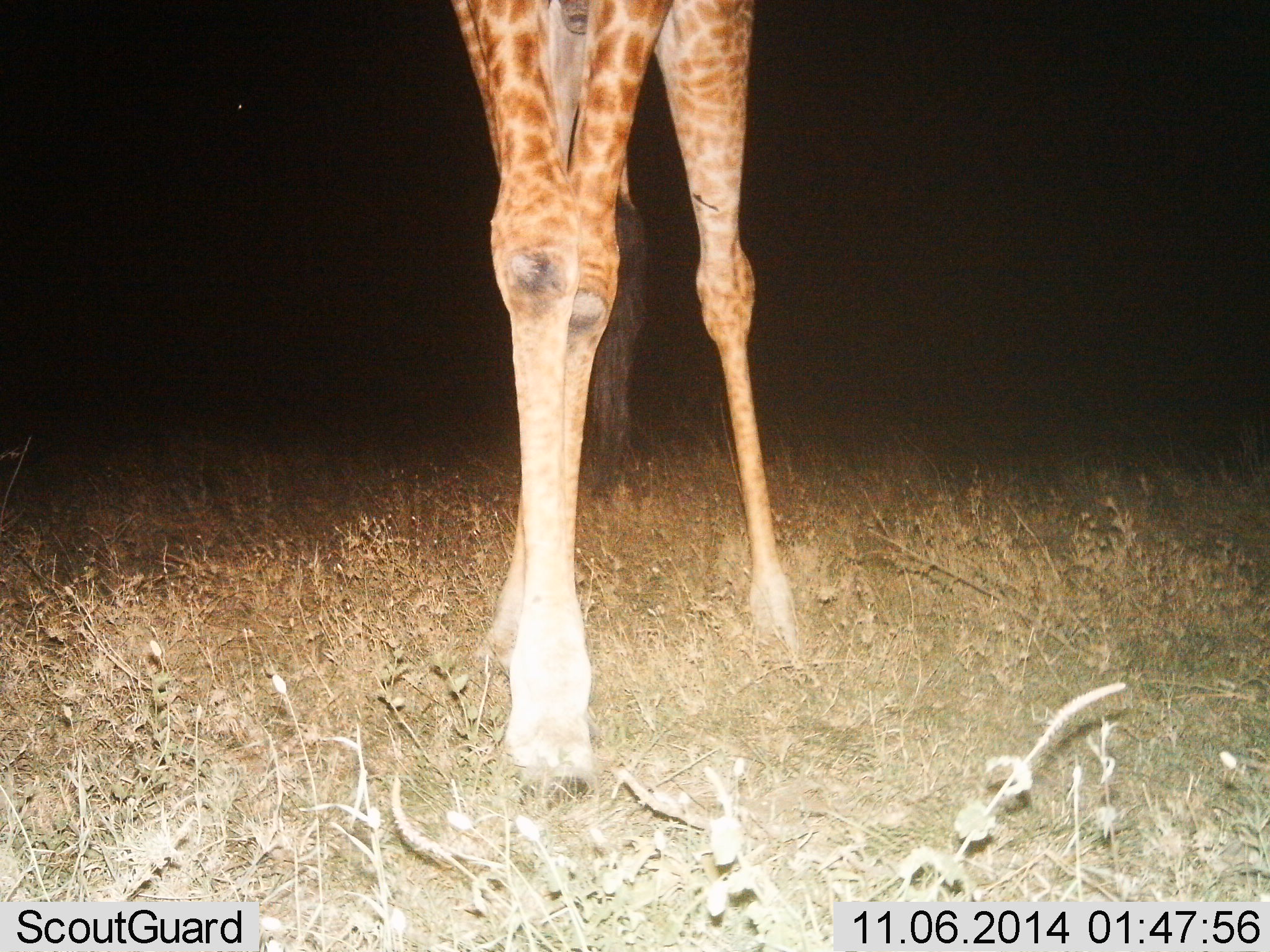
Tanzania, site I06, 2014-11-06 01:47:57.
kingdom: Animalia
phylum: Chordata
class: Mammalia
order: Artiodactyla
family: Giraffidae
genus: Giraffa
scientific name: Giraffa camelopardalis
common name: giraffe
Giraffe (Giraffa camelopardalis), count 1. Behavior (volunteer vote fractions): standing 82%, resting 0%, moving 9%, interacting 9%. Young present (vote fraction): 0%. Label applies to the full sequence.